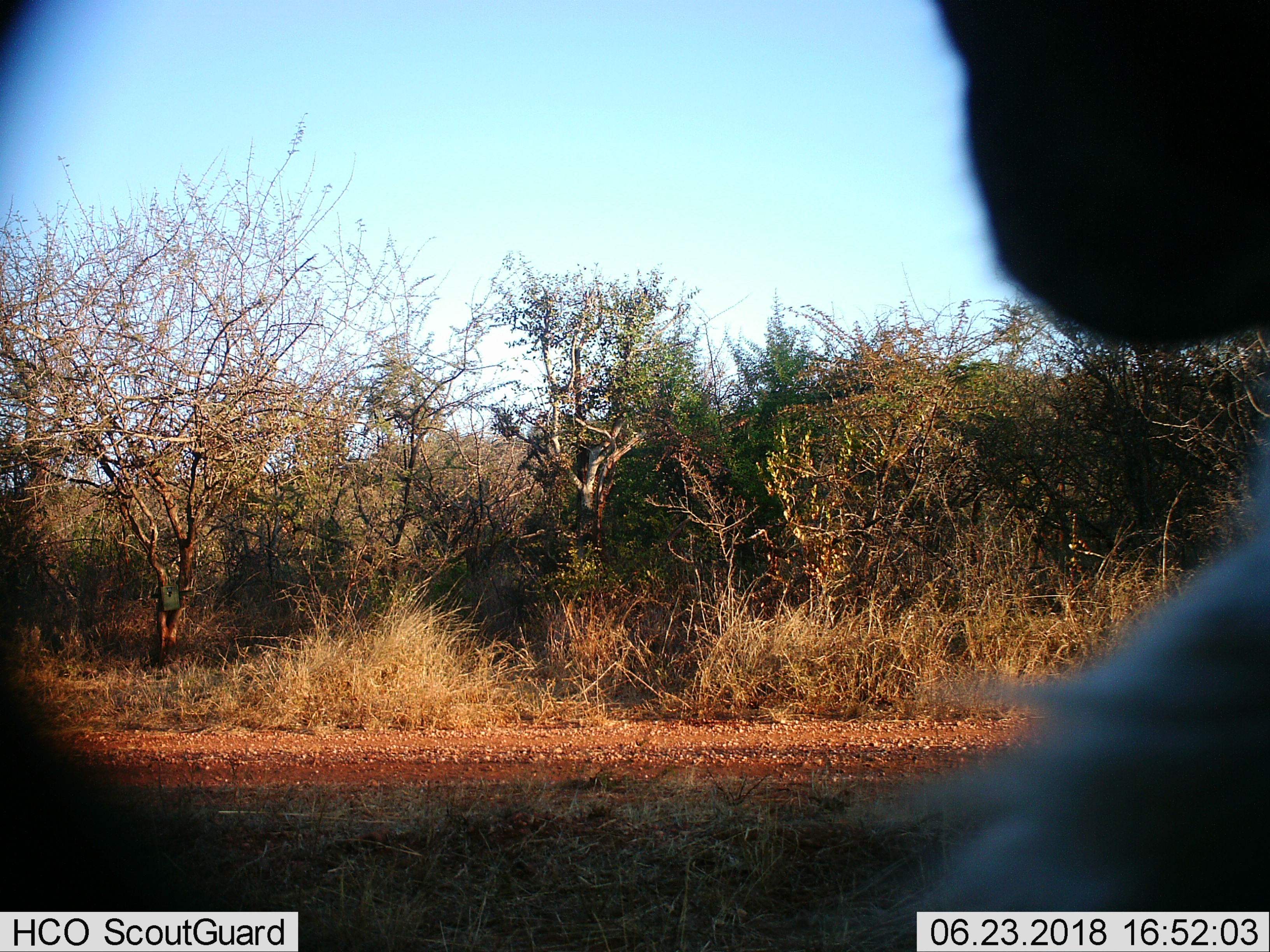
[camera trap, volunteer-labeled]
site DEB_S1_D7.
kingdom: Animalia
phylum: Chordata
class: Mammalia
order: Primates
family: Cercopithecidae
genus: Chlorocebus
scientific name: Chlorocebus pygerythrus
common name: vervet monkey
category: monkeyvervet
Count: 1.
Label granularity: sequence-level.